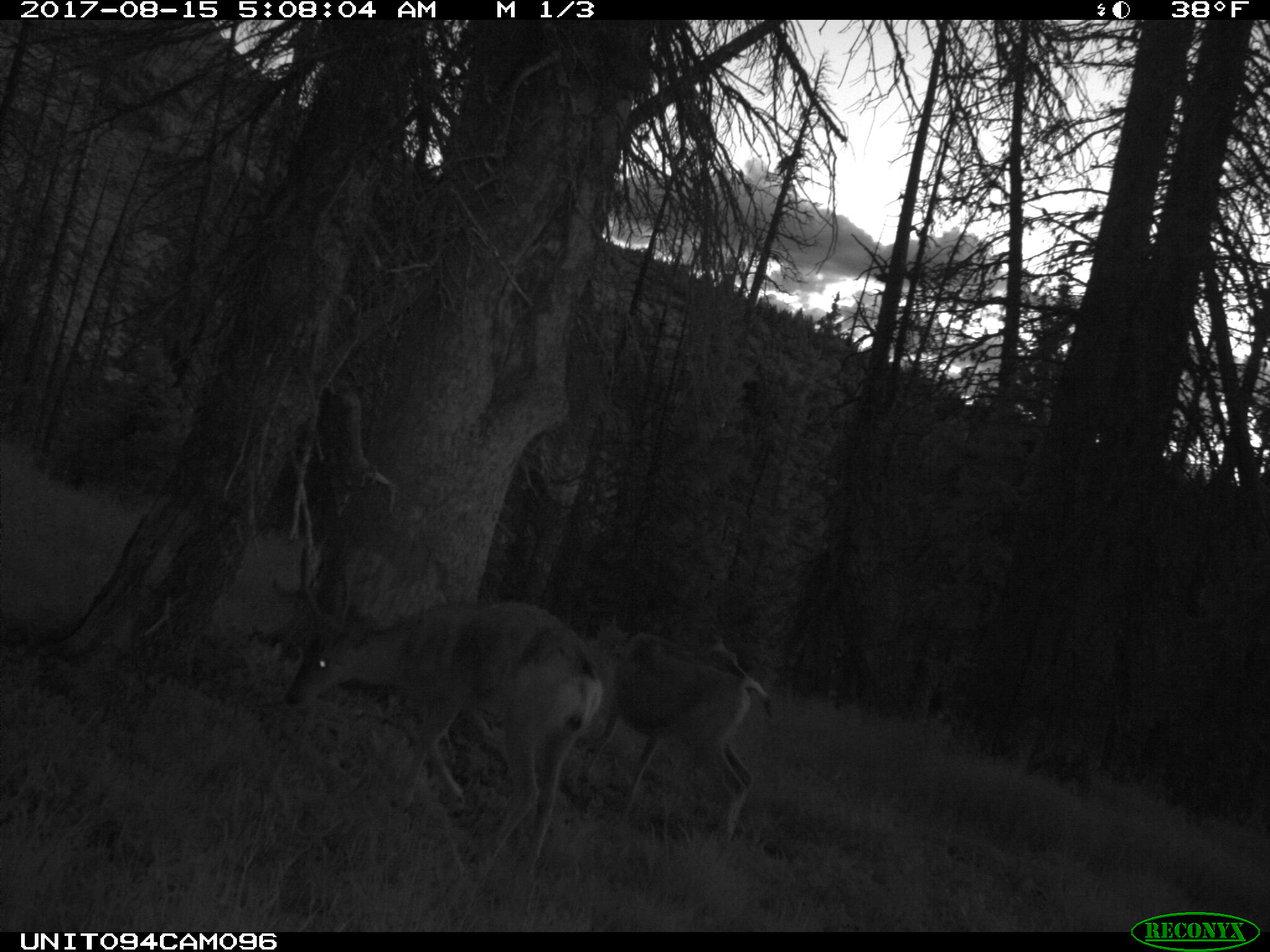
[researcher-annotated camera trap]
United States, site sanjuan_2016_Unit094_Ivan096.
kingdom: Animalia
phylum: Chordata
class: Mammalia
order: Artiodactyla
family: Cervidae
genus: Odocoileus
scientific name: Odocoileus hemionus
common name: mule deer